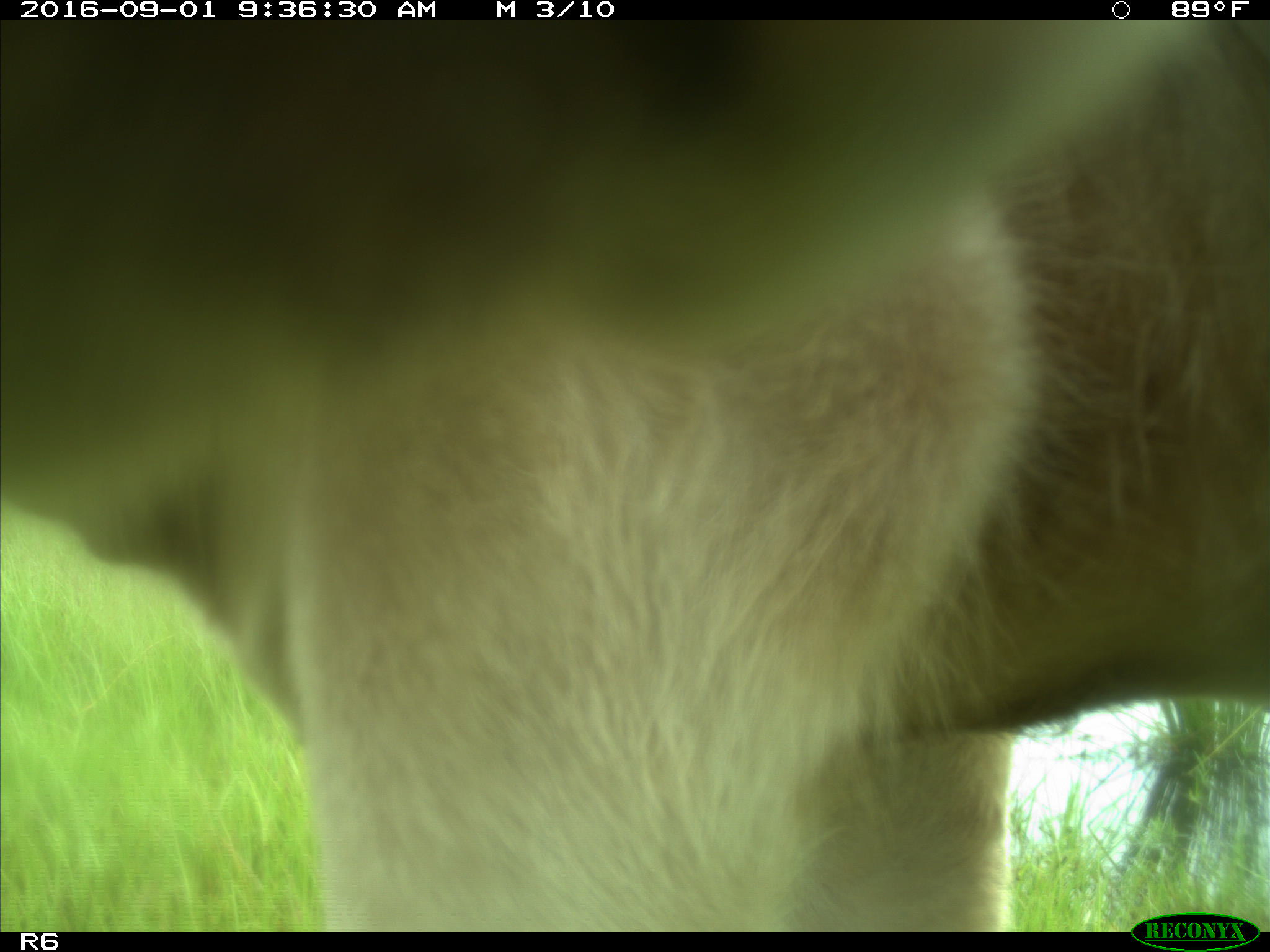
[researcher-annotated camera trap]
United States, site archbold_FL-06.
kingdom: Animalia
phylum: Chordata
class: Mammalia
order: Artiodactyla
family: Bovidae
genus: Bos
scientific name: Bos taurus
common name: domestic cow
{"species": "Bos taurus (domestic cow)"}